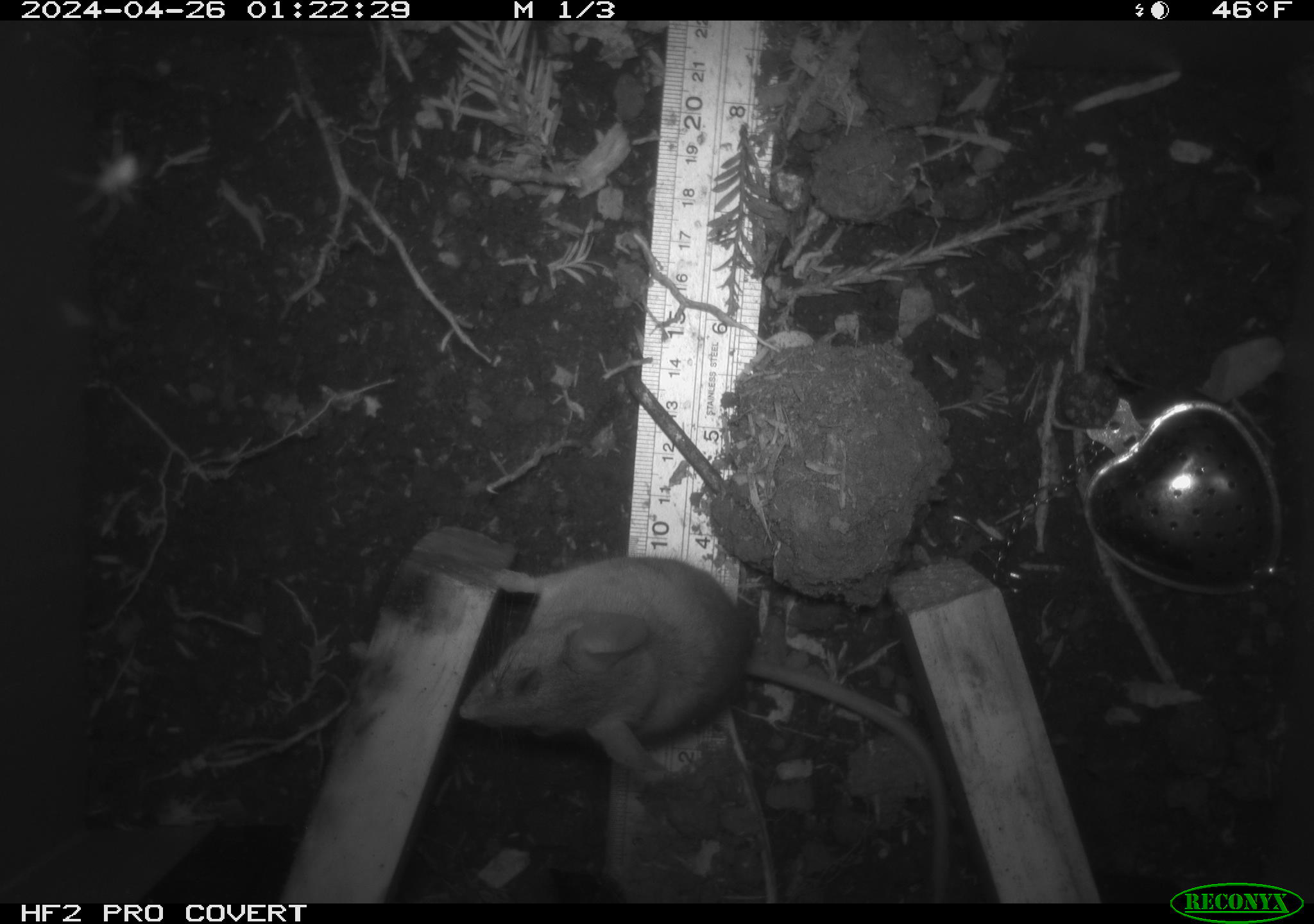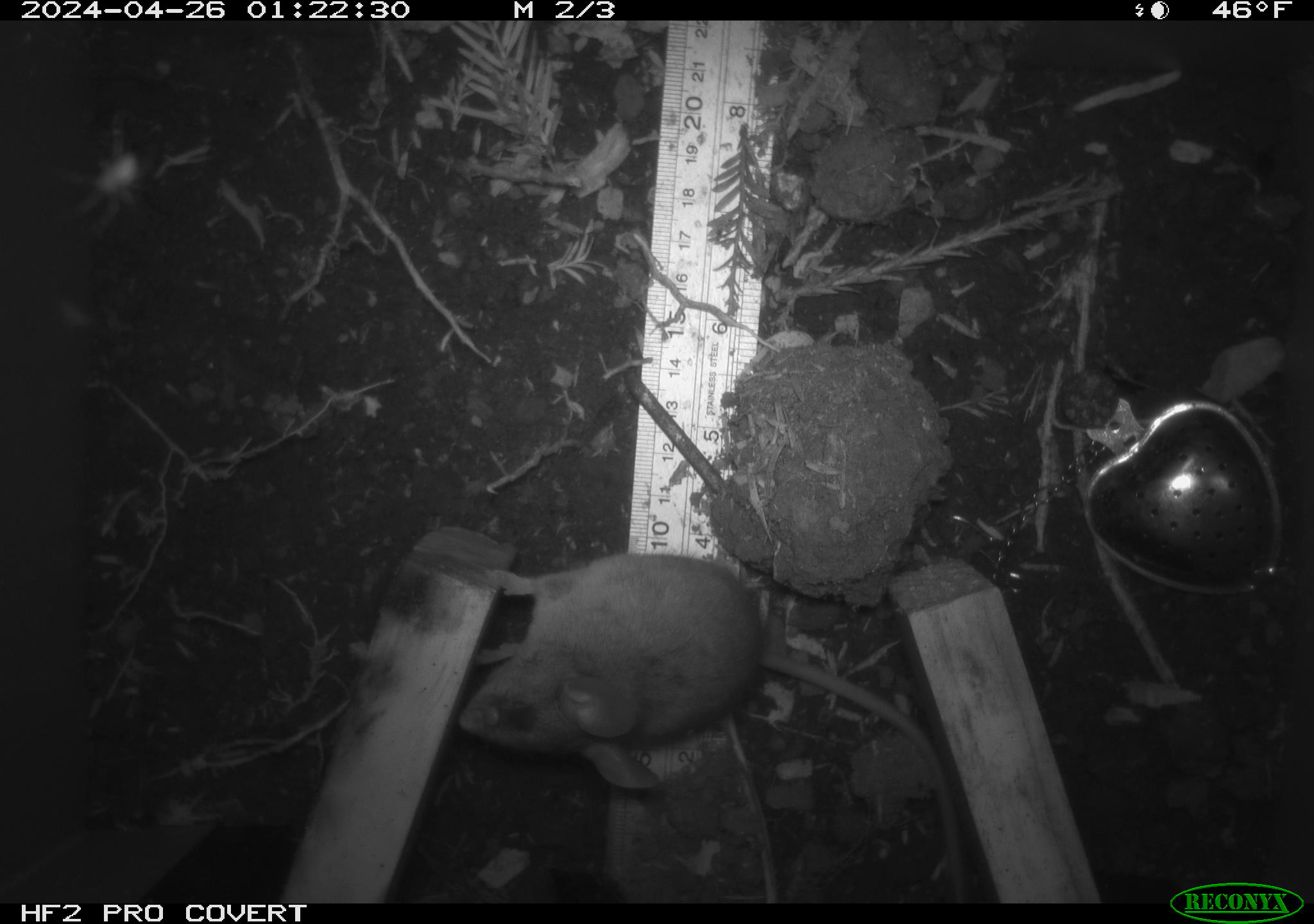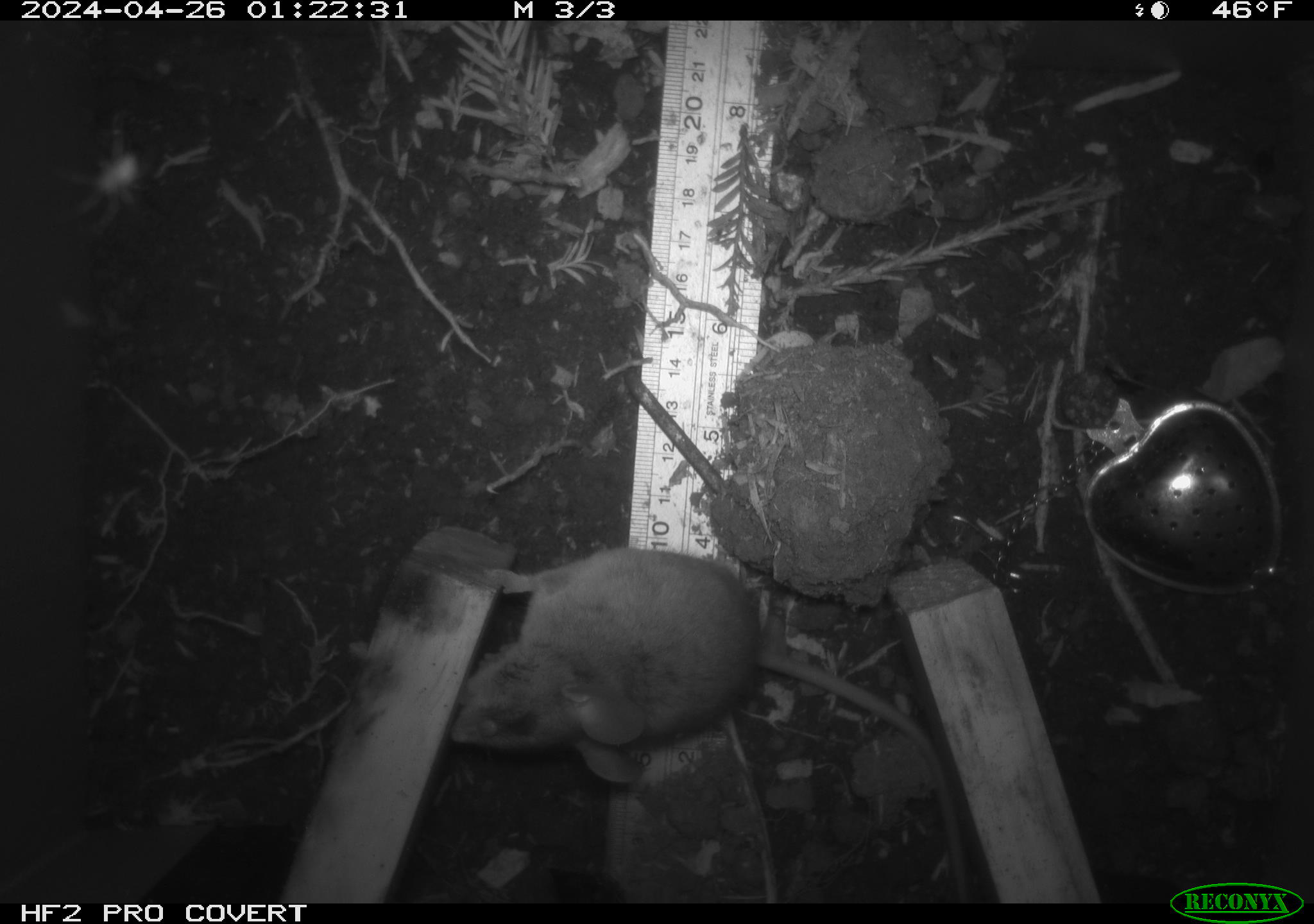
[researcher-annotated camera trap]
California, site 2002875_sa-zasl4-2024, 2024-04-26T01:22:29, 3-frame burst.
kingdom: Animalia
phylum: Chordata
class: Mammalia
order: Rodentia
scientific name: Rodentia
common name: mouse species